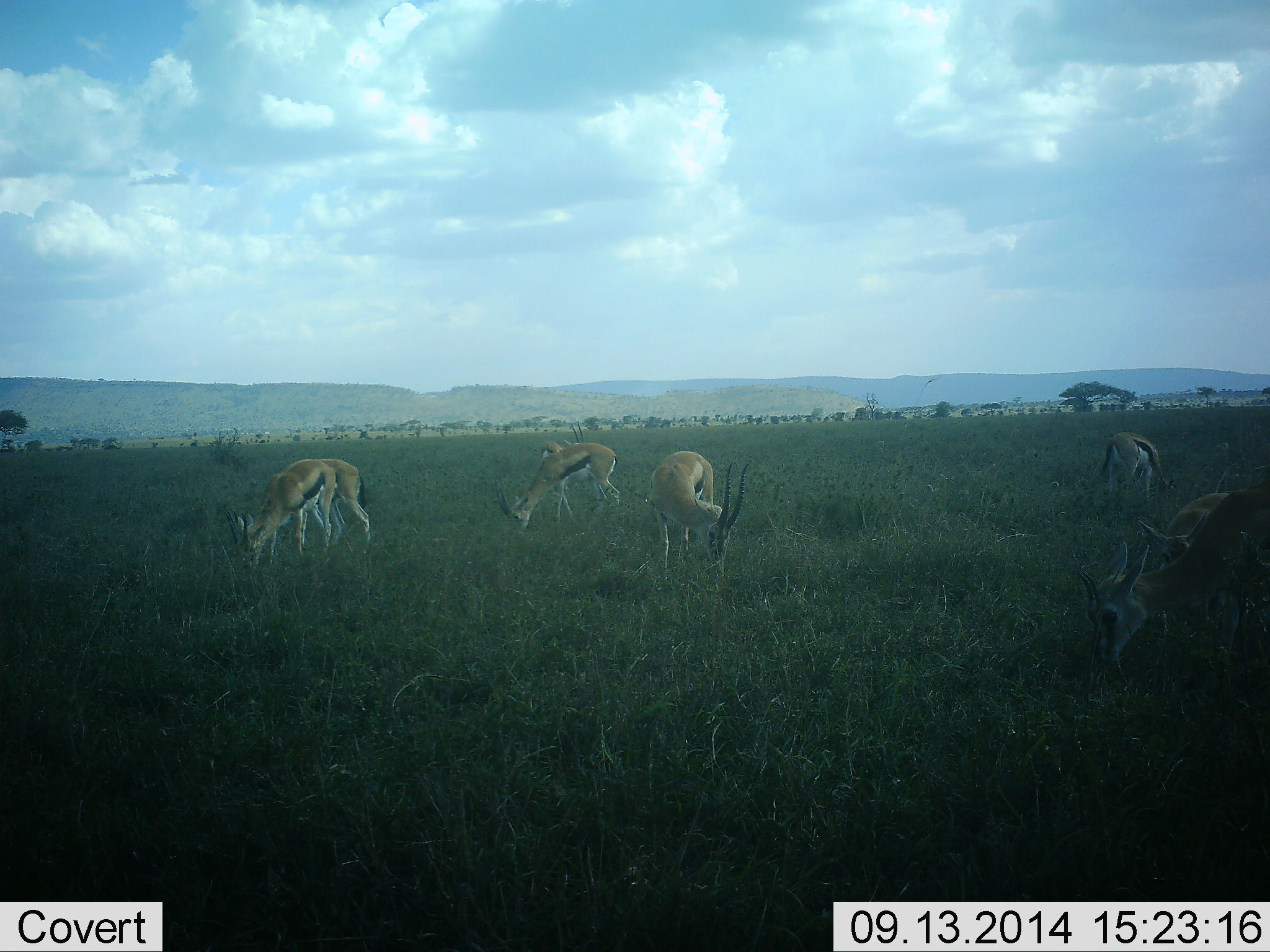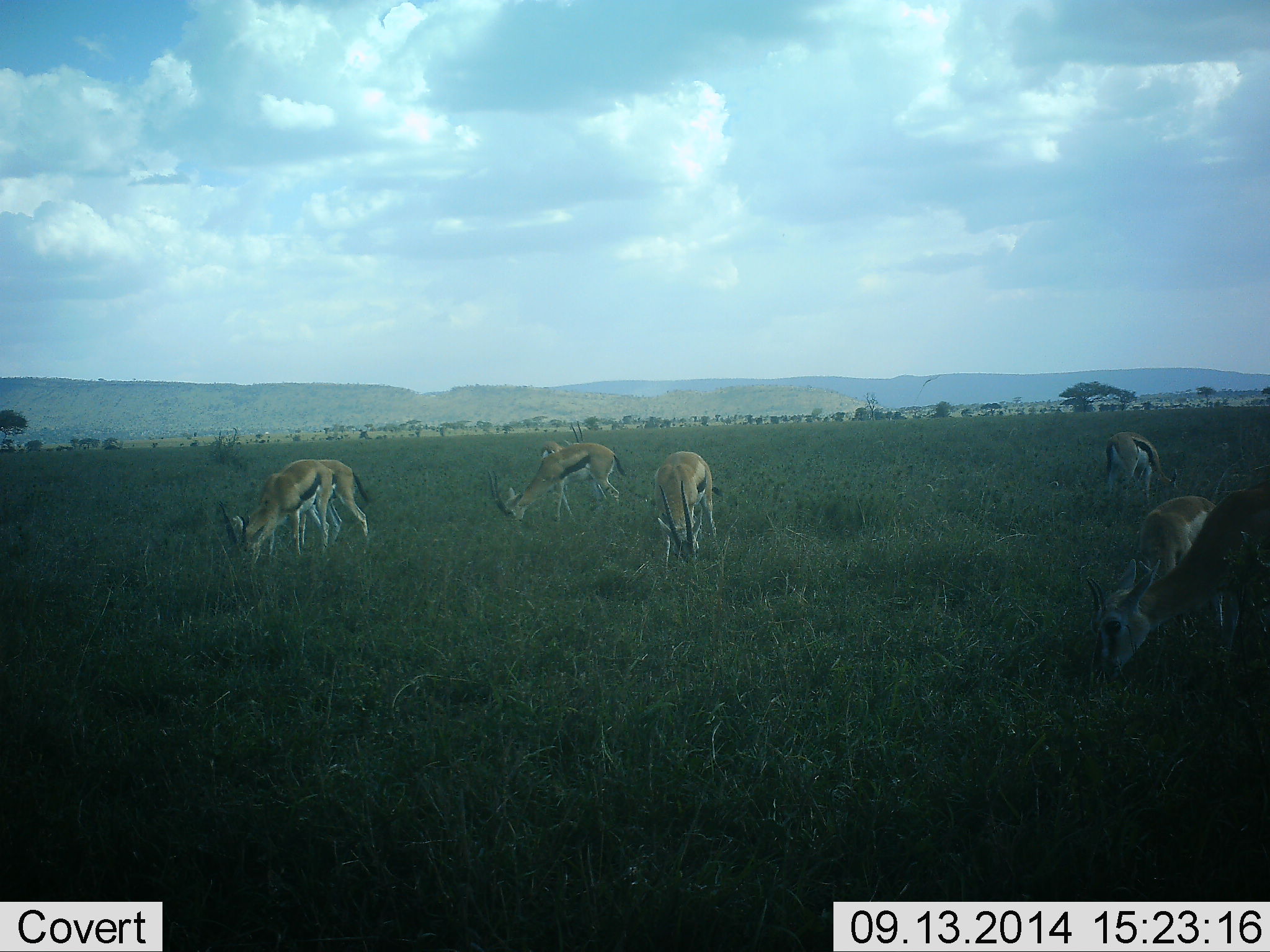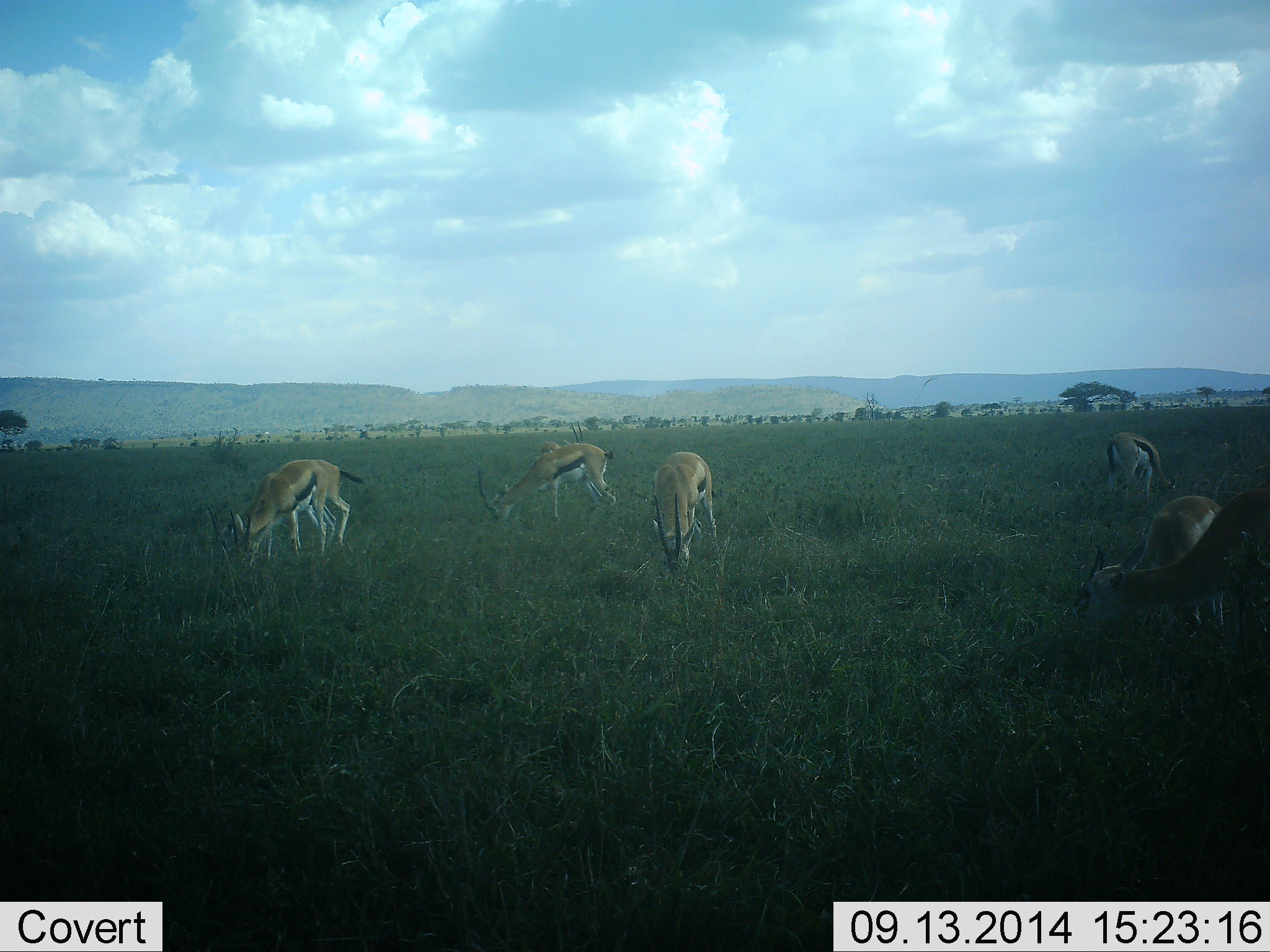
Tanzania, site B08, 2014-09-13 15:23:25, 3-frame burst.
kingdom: Animalia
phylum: Chordata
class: Mammalia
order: Artiodactyla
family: Bovidae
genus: Eudorcas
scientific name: Eudorcas thomsonii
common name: thomson's gazelle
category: gazellethomsons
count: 7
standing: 20%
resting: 0%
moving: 10%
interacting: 0%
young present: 10%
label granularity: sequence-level